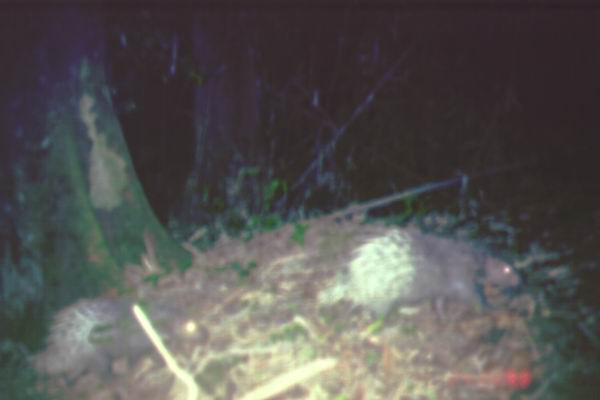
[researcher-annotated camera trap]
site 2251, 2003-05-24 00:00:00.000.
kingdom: Animalia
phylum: Chordata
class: Mammalia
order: Rodentia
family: Hystricidae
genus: Hystrix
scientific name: Hystrix brachyura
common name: east asian porcupine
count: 2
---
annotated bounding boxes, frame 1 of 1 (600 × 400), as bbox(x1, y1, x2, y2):
hystrix brachyura: bbox(313, 222, 519, 324); bbox(34, 297, 206, 384)